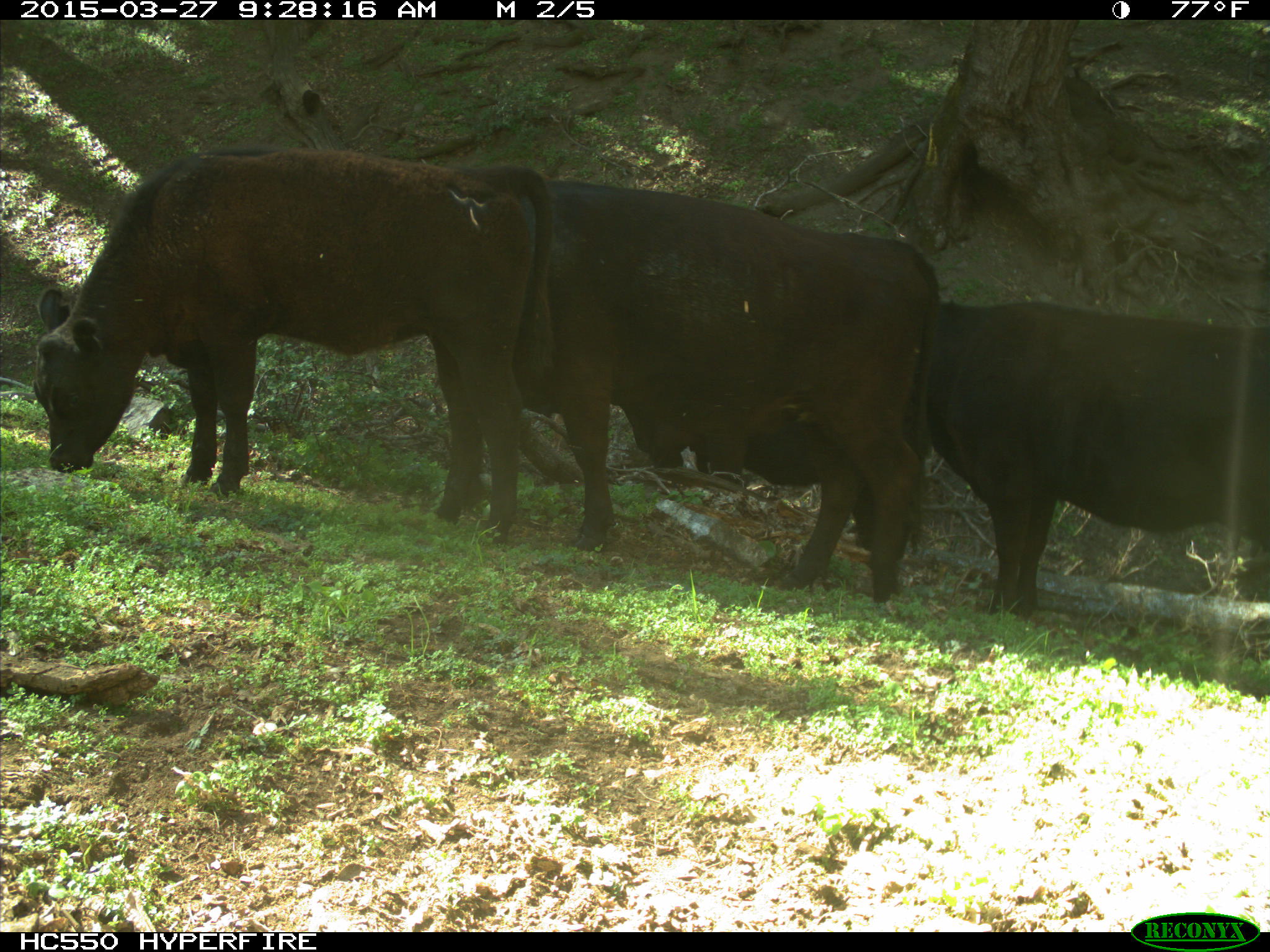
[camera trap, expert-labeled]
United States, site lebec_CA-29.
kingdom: Animalia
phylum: Chordata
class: Mammalia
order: Artiodactyla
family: Bovidae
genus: Bos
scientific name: Bos taurus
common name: domestic cow